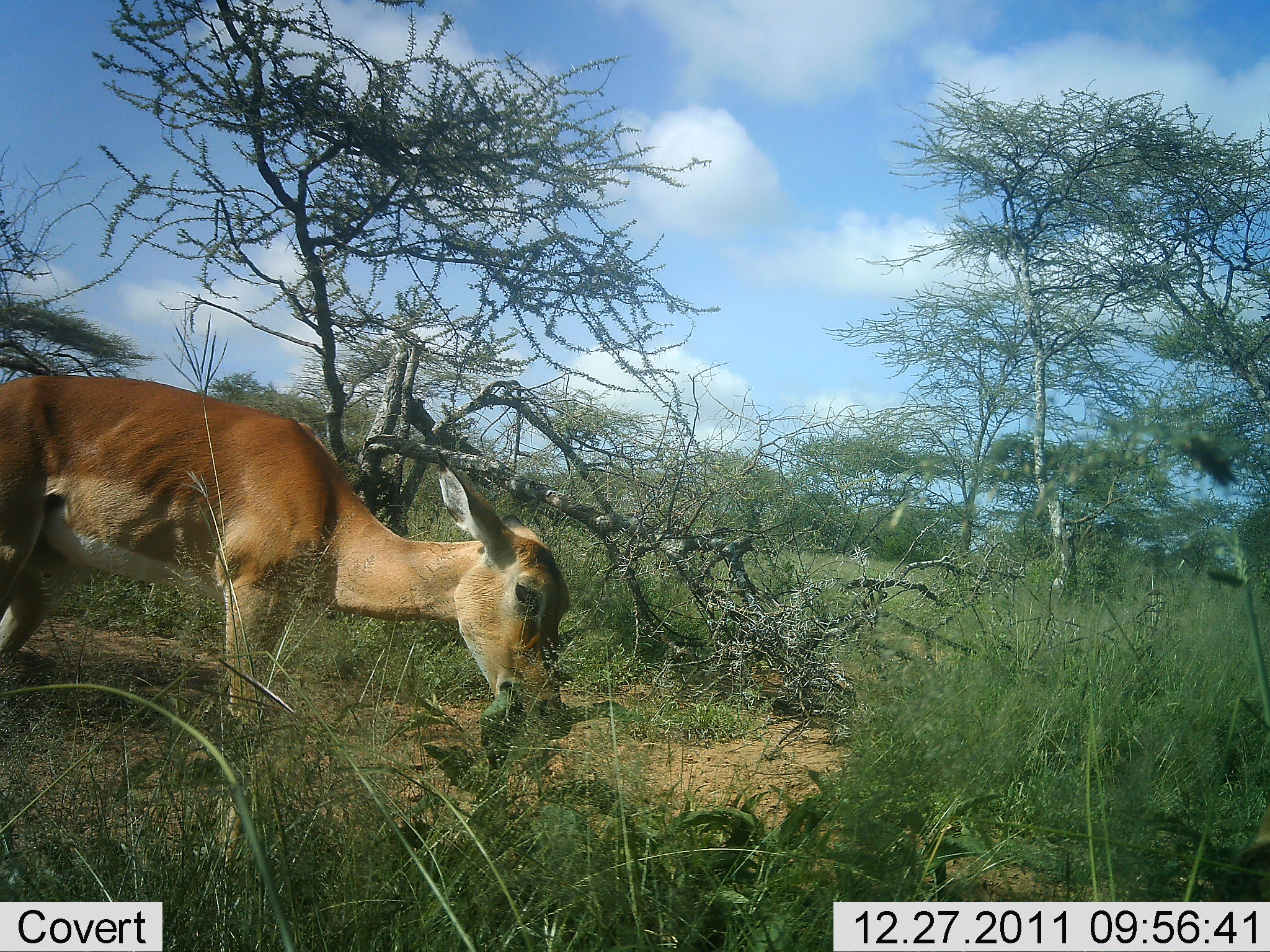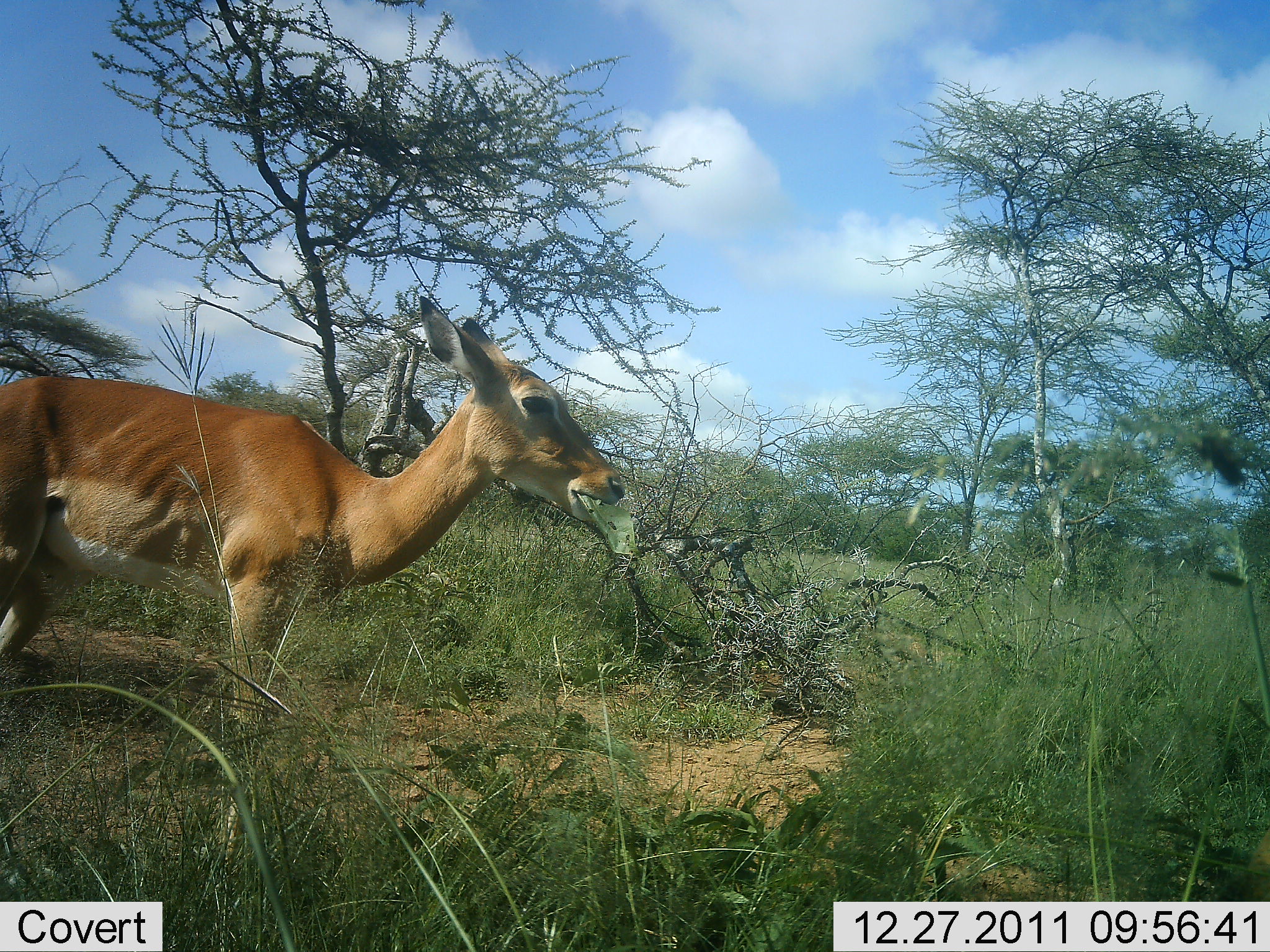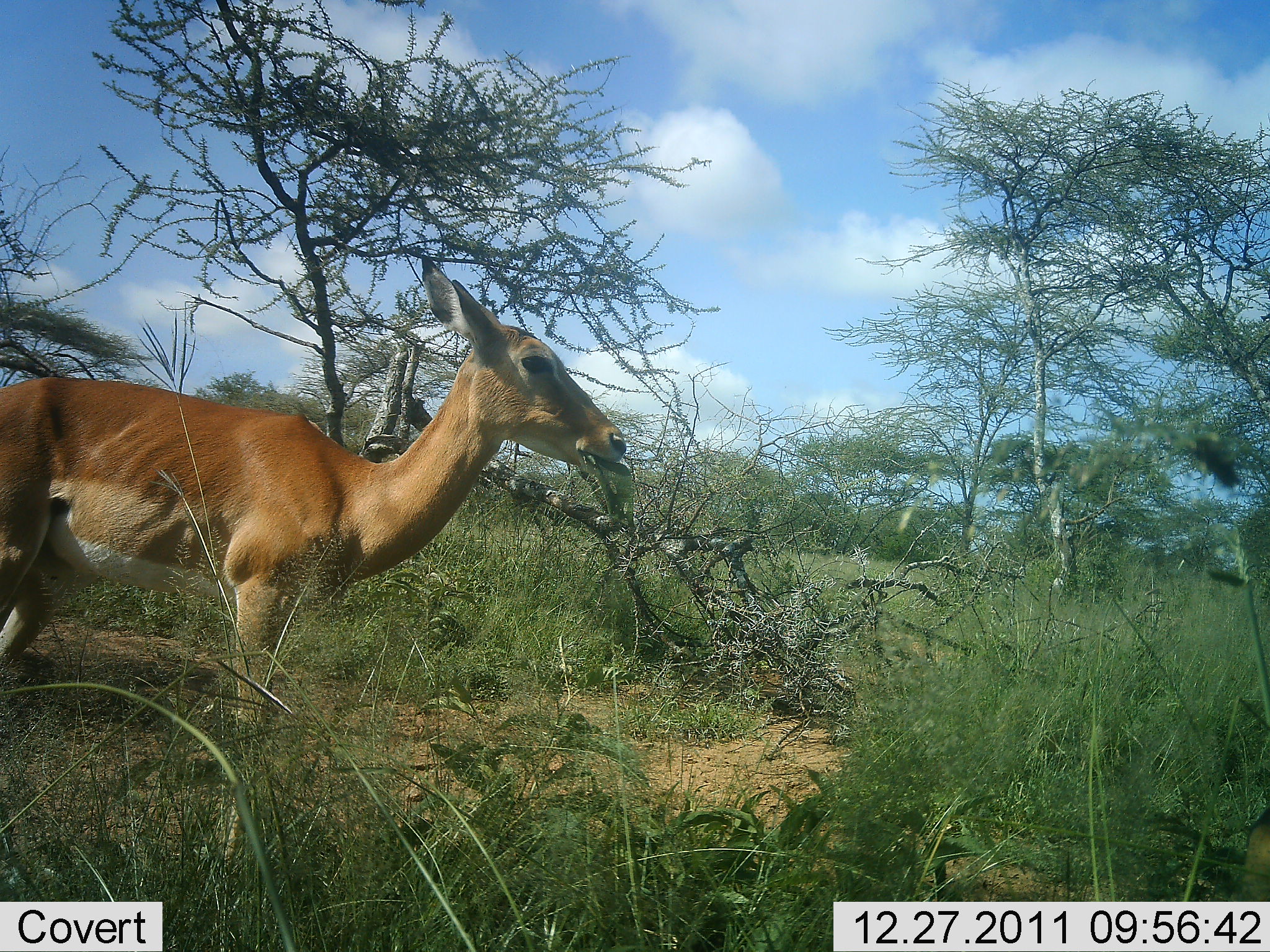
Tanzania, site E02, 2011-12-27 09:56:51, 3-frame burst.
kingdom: Animalia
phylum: Chordata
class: Mammalia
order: Artiodactyla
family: Bovidae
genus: Aepyceros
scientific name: Aepyceros melampus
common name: impala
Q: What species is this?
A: Impala (Aepyceros melampus).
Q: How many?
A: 1.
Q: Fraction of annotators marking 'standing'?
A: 42%.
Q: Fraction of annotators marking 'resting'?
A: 0%.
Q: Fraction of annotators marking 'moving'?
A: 0%.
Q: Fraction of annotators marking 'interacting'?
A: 0%.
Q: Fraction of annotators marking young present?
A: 0%.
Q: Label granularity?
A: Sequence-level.